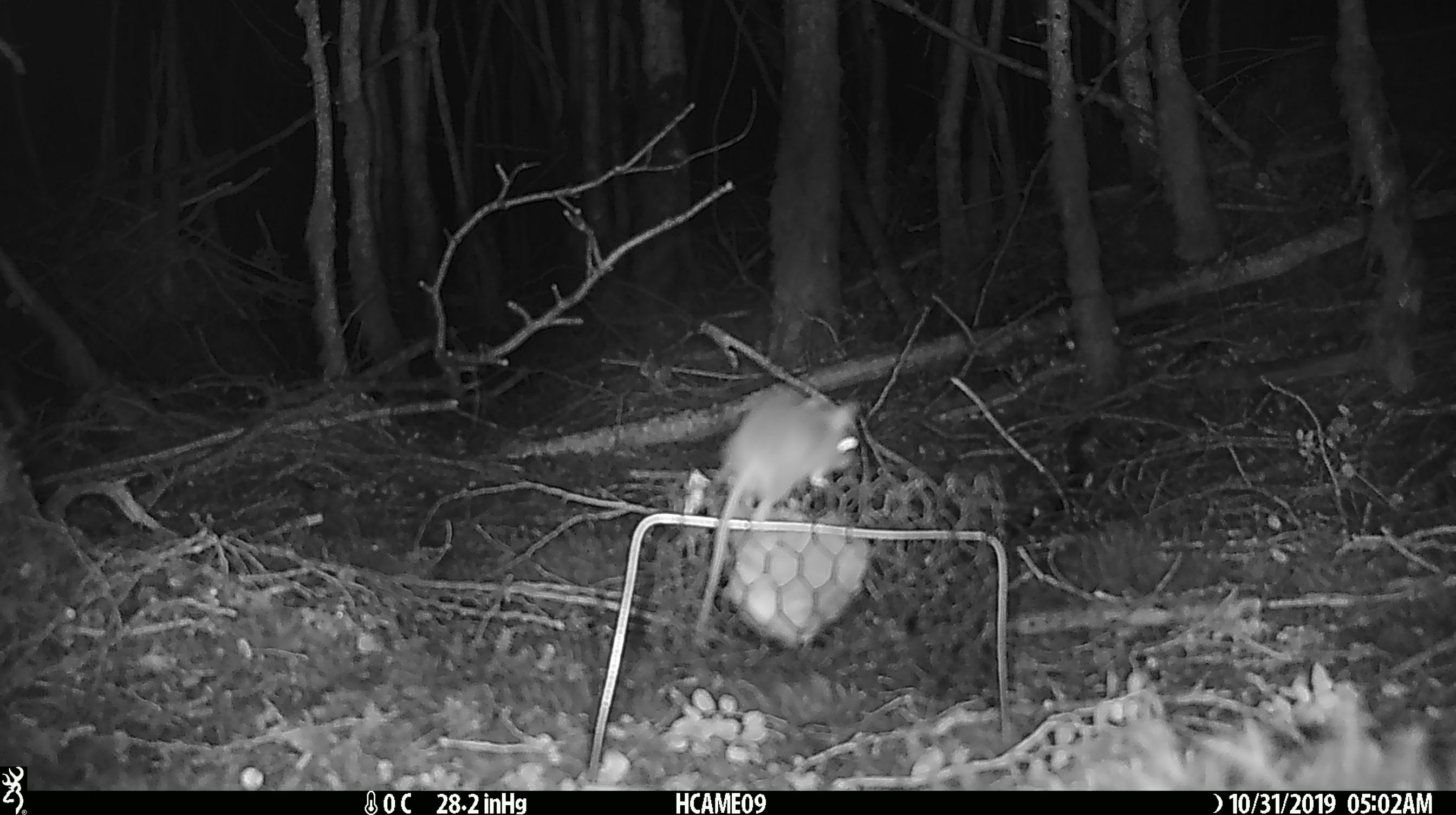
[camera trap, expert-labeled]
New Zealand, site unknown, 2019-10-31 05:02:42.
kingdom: Animalia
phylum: Chordata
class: Mammalia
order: Rodentia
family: Muridae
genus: Mus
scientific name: Mus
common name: mouse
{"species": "mouse (Mus)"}